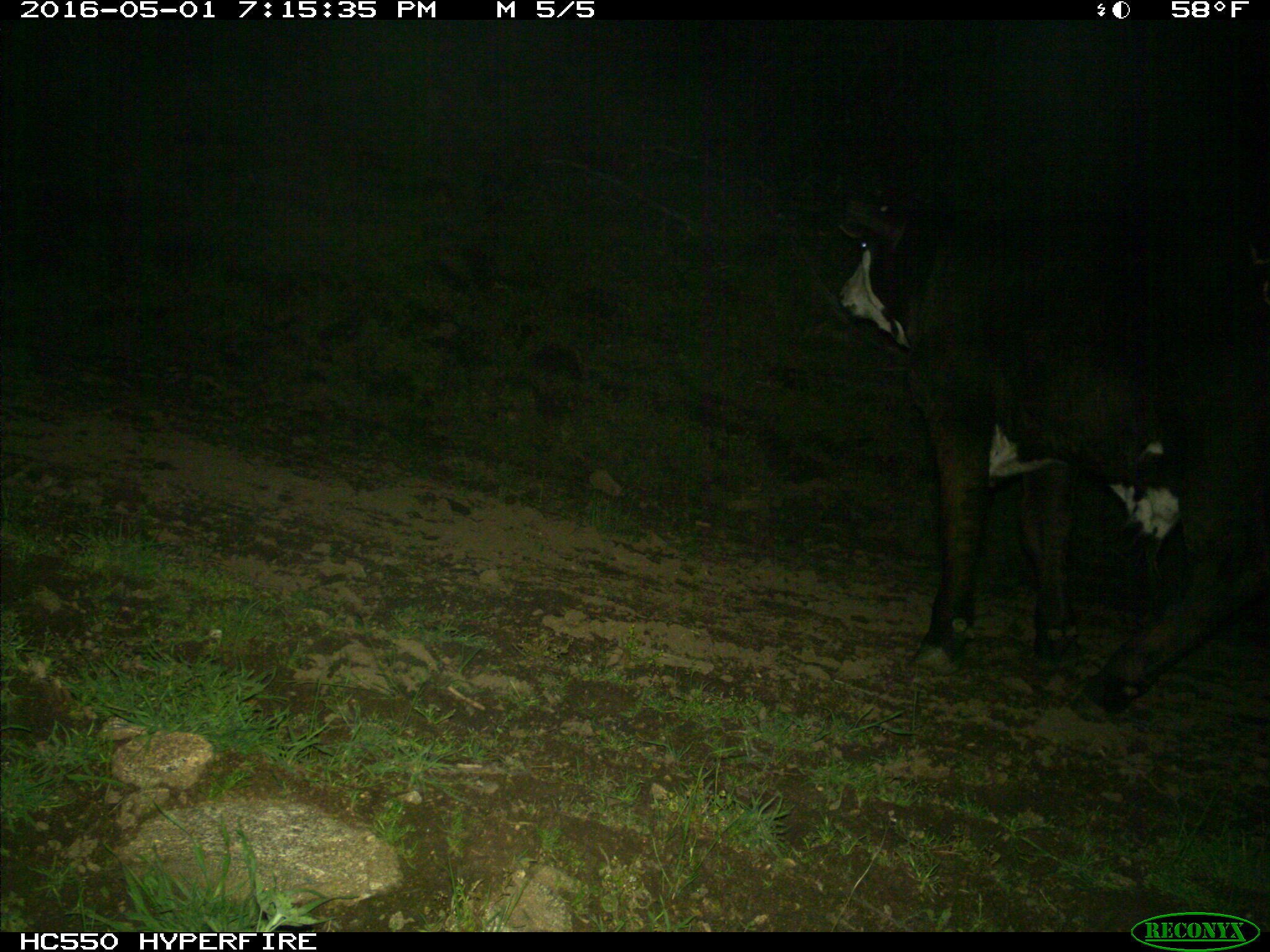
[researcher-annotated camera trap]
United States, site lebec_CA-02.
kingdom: Animalia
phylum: Chordata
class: Mammalia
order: Artiodactyla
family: Bovidae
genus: Bos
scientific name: Bos taurus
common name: domestic cow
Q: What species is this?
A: Bos taurus (domestic cow).